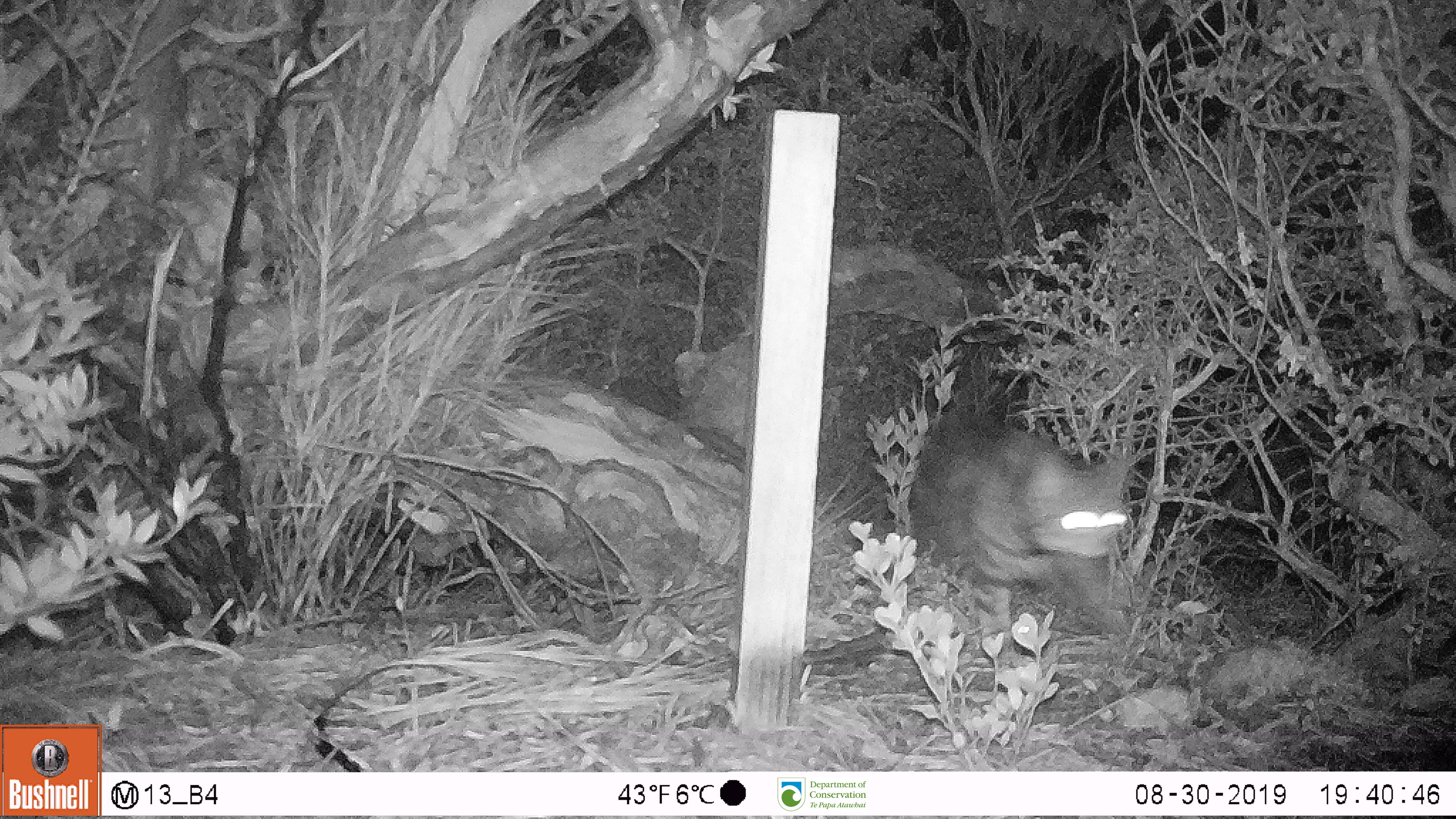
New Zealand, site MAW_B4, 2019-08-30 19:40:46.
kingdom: Animalia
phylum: Chordata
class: Mammalia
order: Carnivora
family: Felidae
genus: Felis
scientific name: Felis catus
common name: domestic cat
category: cat